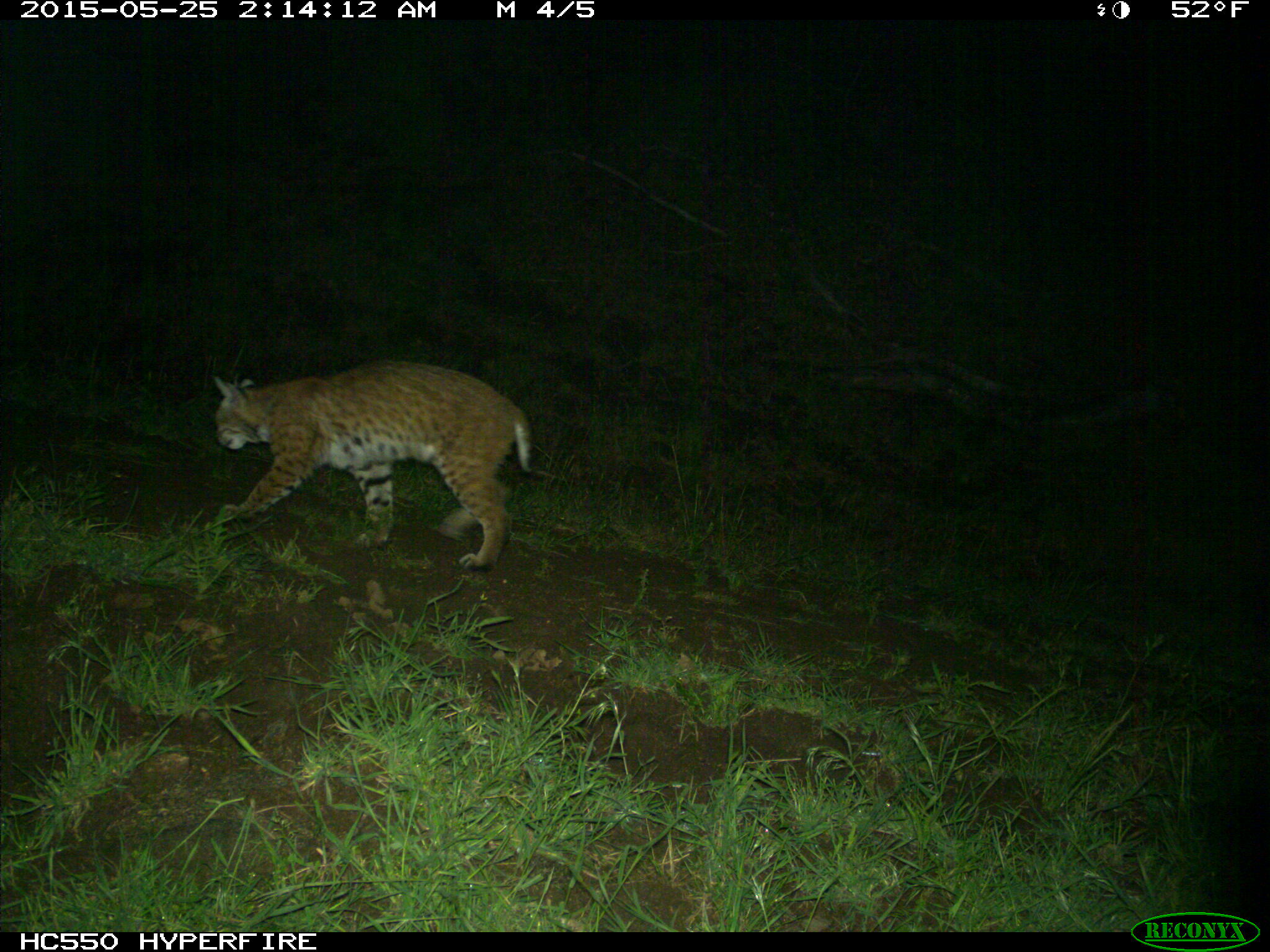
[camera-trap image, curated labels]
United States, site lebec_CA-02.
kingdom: Animalia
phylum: Chordata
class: Mammalia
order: Carnivora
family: Felidae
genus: Lynx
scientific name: Lynx rufus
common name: bobcat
Lynx rufus (bobcat).